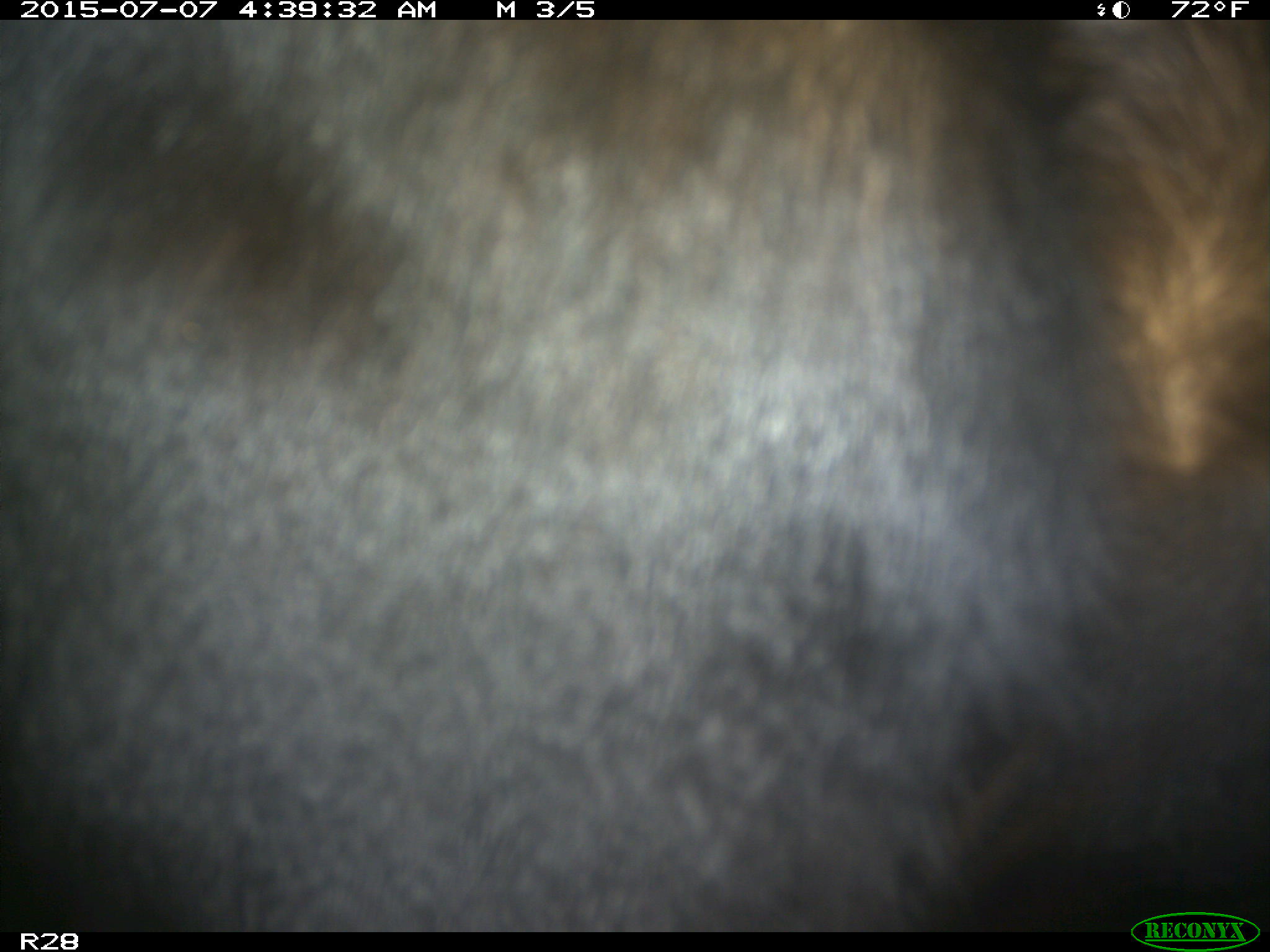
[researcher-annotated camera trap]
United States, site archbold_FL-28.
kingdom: Animalia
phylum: Chordata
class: Mammalia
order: Artiodactyla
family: Bovidae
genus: Bos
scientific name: Bos taurus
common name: domestic cow